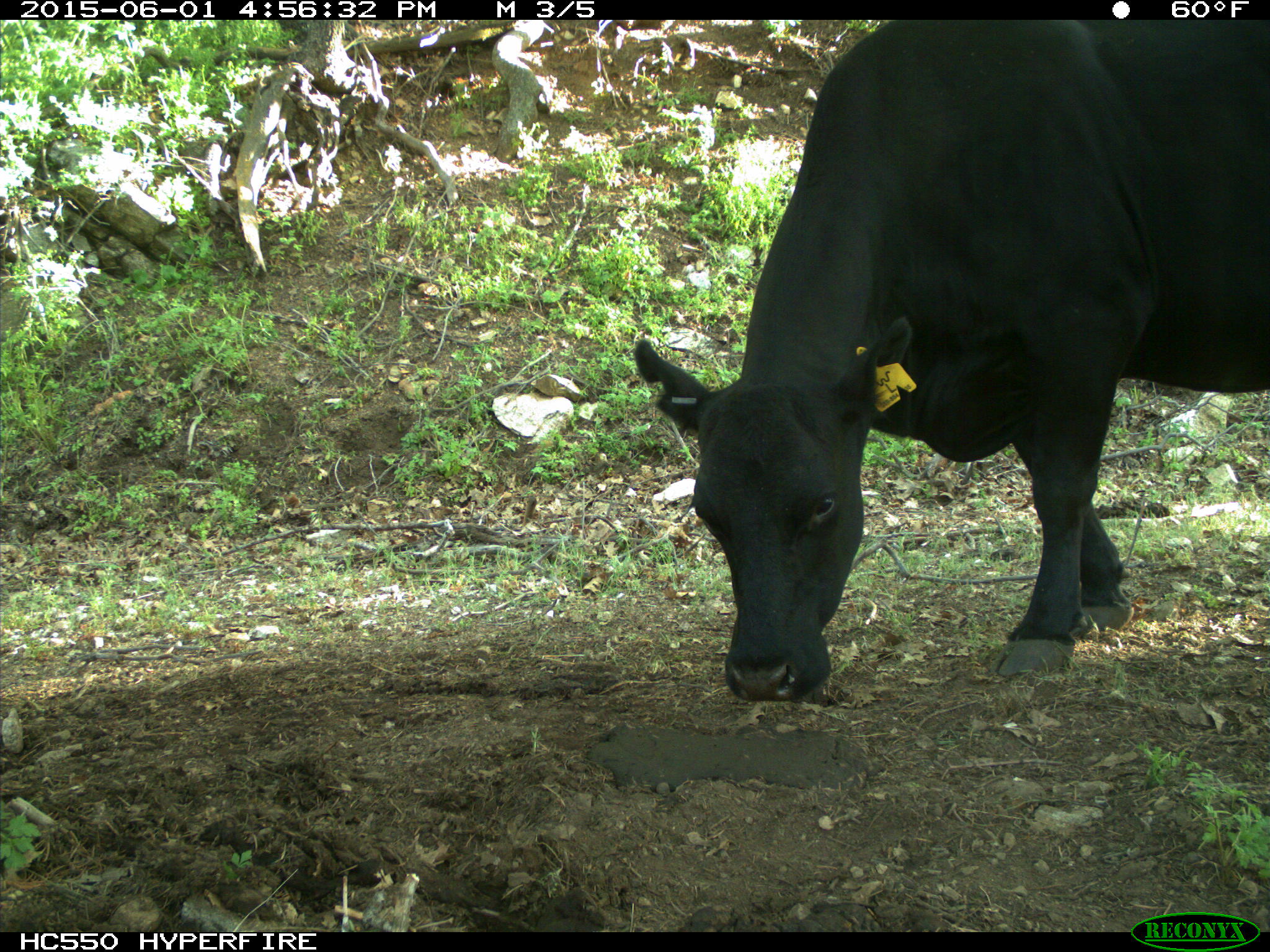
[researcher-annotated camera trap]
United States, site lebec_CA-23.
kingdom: Animalia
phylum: Chordata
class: Mammalia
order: Artiodactyla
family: Bovidae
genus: Bos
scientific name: Bos taurus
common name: domestic cow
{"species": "Bos taurus (domestic cow)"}